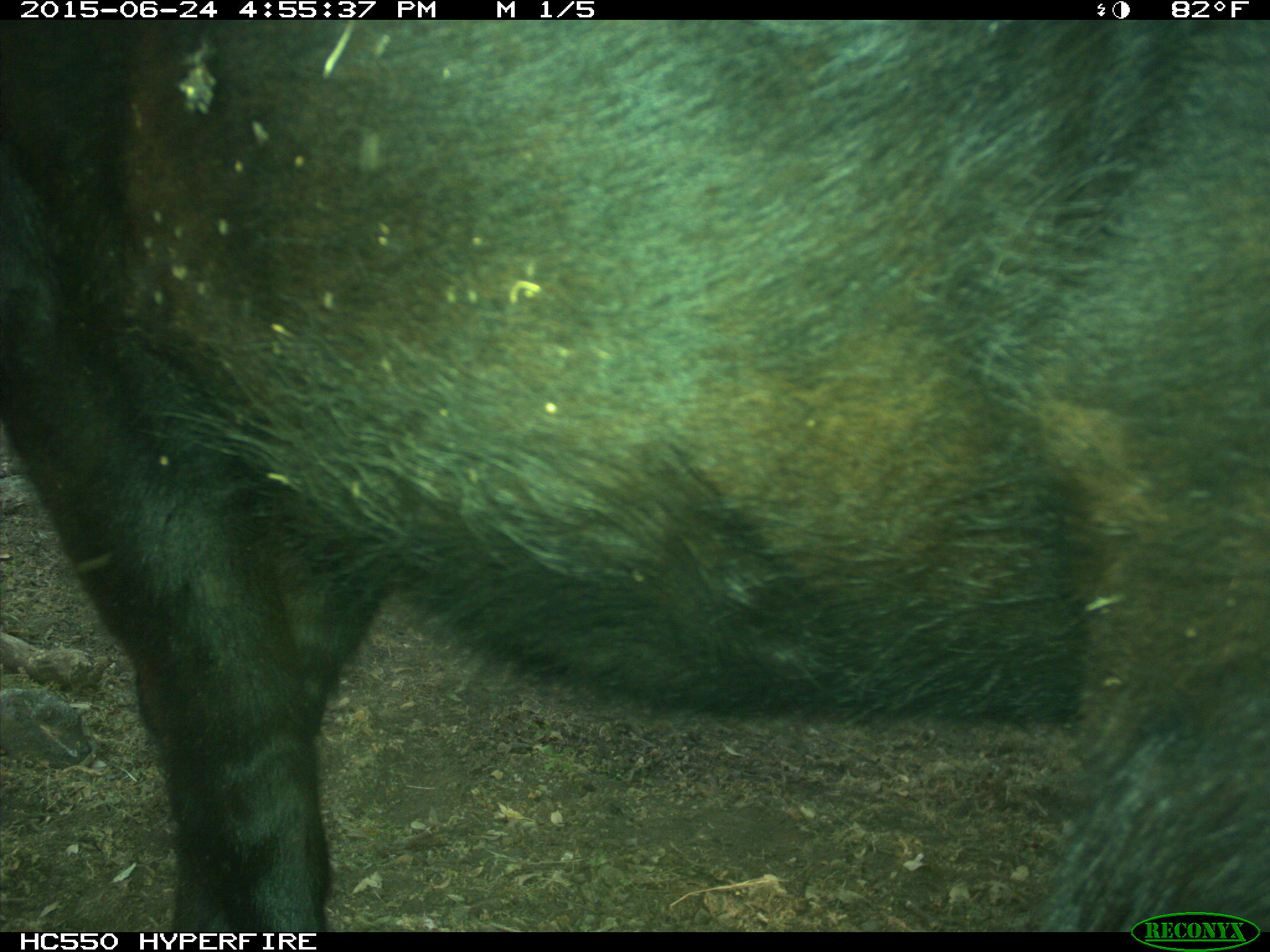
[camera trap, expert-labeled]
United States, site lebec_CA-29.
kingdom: Animalia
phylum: Chordata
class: Mammalia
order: Artiodactyla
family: Bovidae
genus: Bos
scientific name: Bos taurus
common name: domestic cow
Bos taurus (domestic cow).